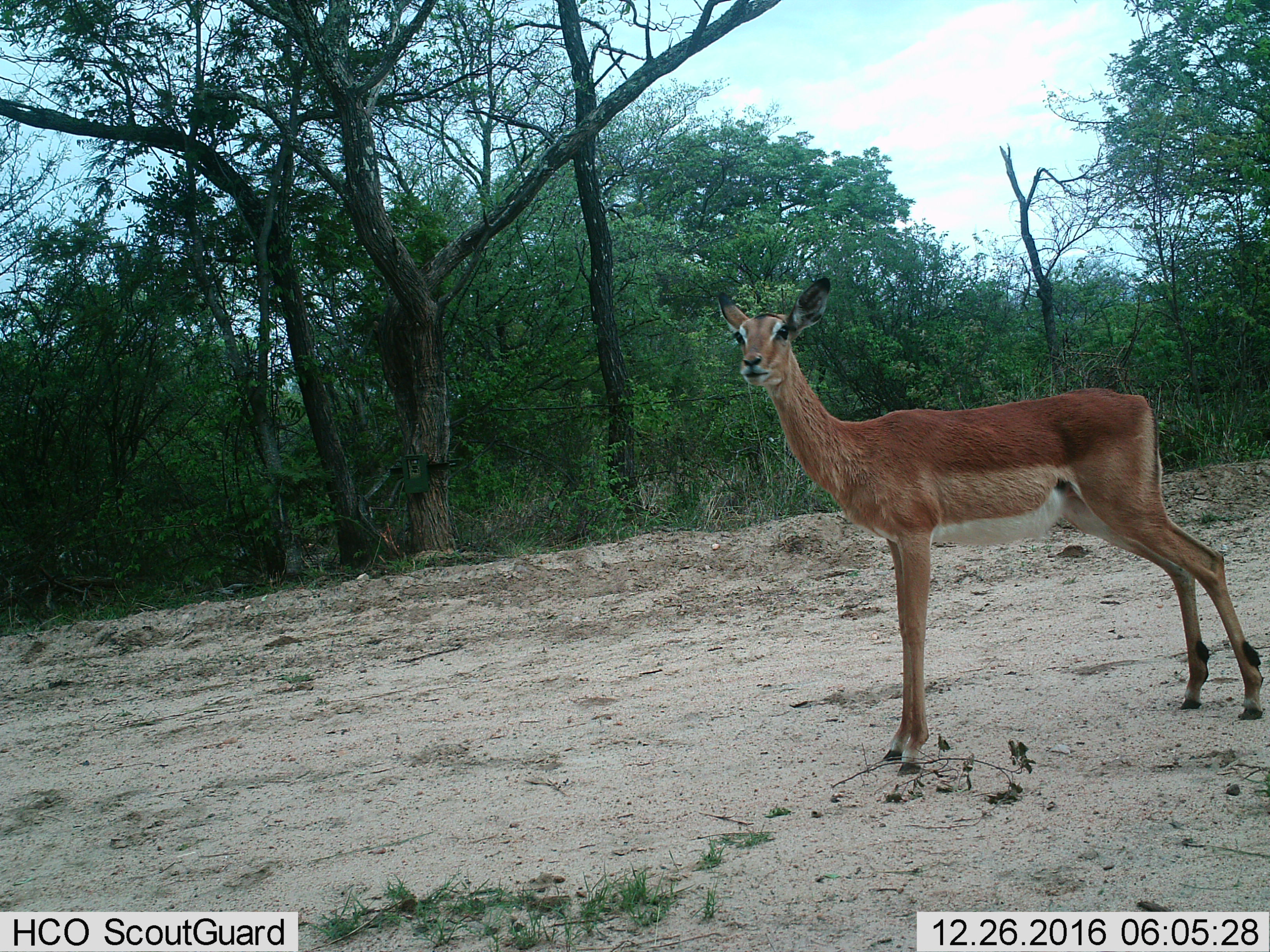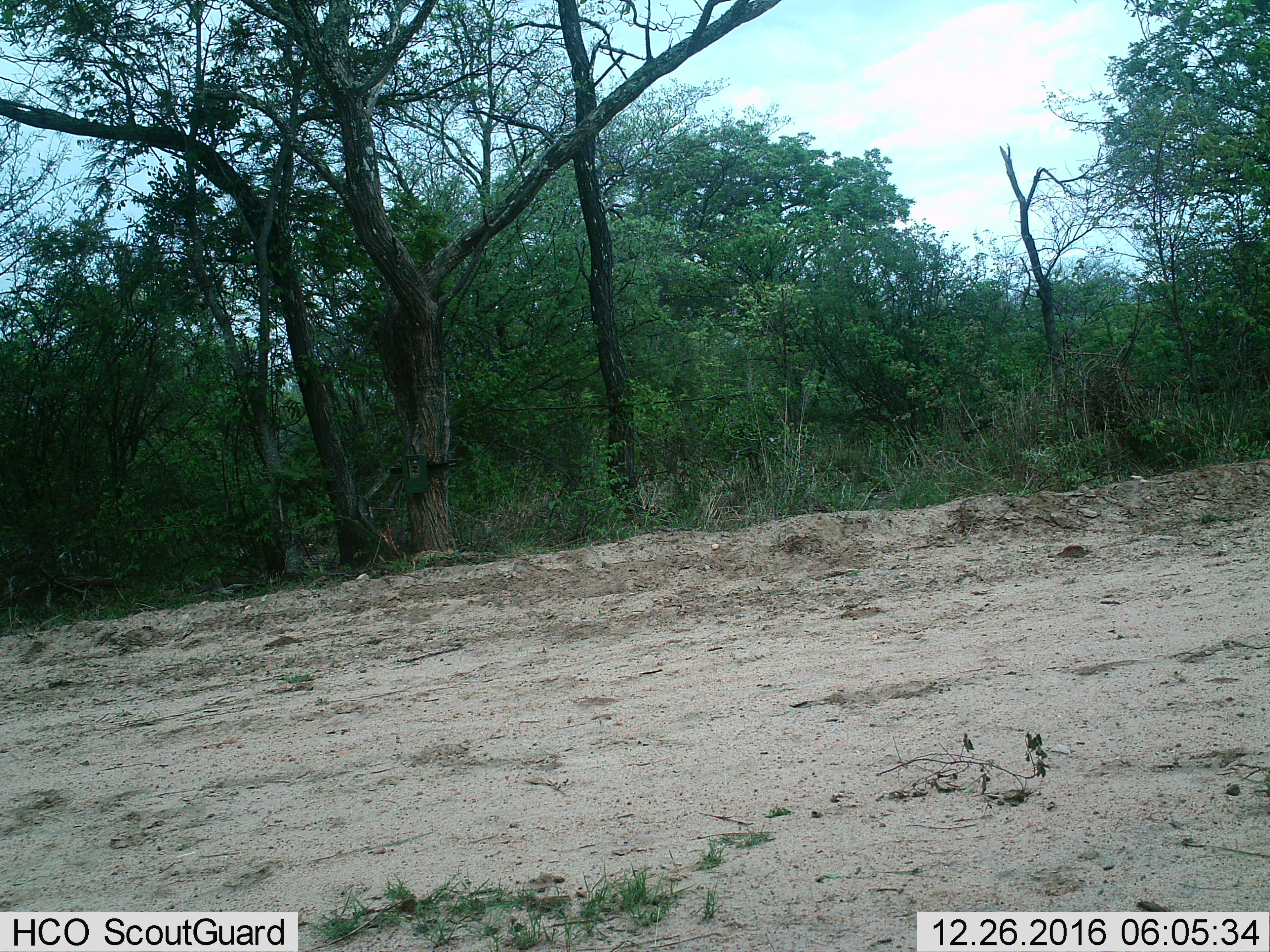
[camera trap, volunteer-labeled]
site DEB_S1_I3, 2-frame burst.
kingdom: Animalia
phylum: Chordata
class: Mammalia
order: Artiodactyla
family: Bovidae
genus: Aepyceros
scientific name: Aepyceros melampus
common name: impala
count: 1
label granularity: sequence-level